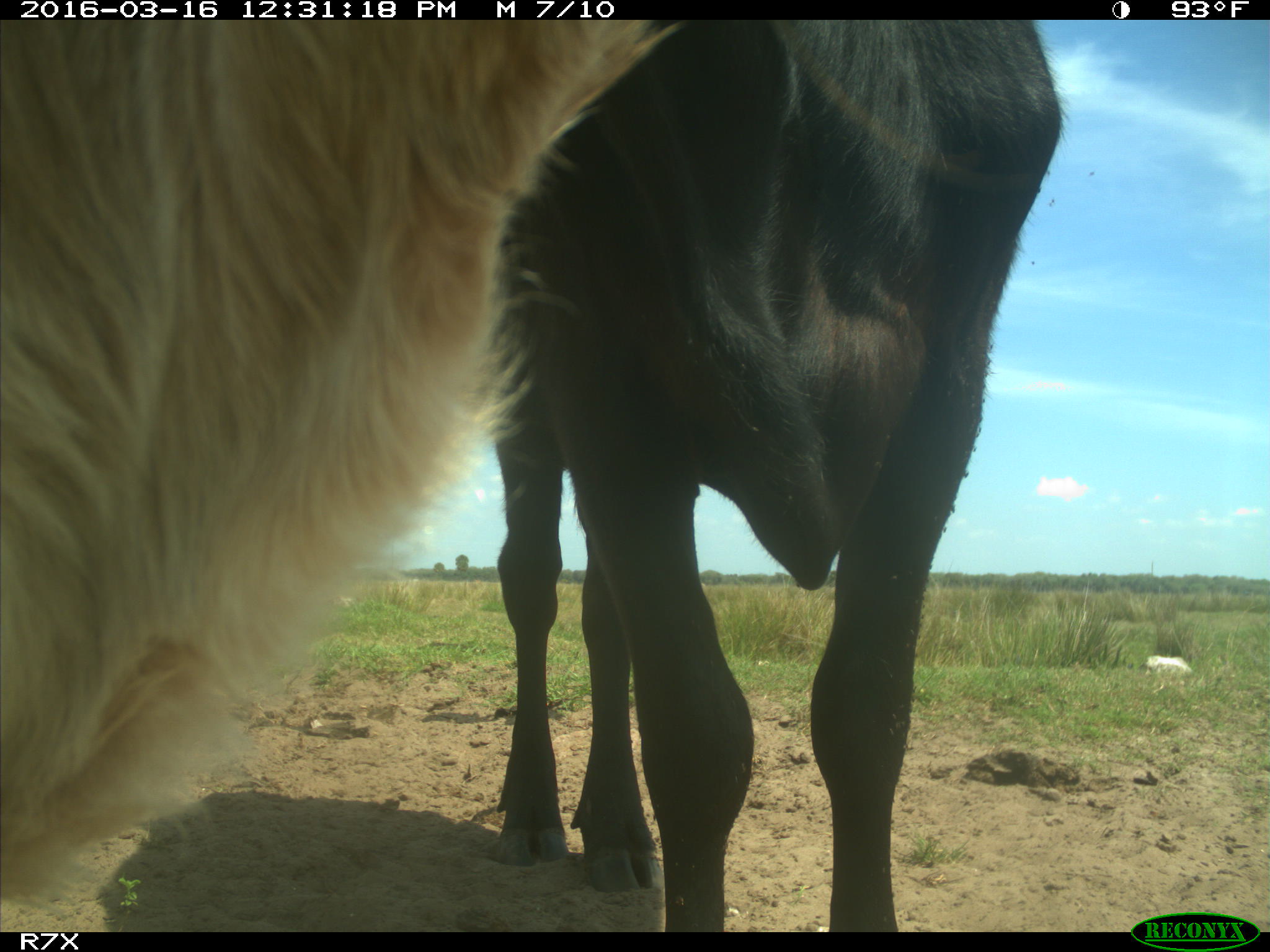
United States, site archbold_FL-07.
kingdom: Animalia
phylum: Chordata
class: Mammalia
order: Artiodactyla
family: Bovidae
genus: Bos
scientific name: Bos taurus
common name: domestic cow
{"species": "Bos taurus (domestic cow)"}